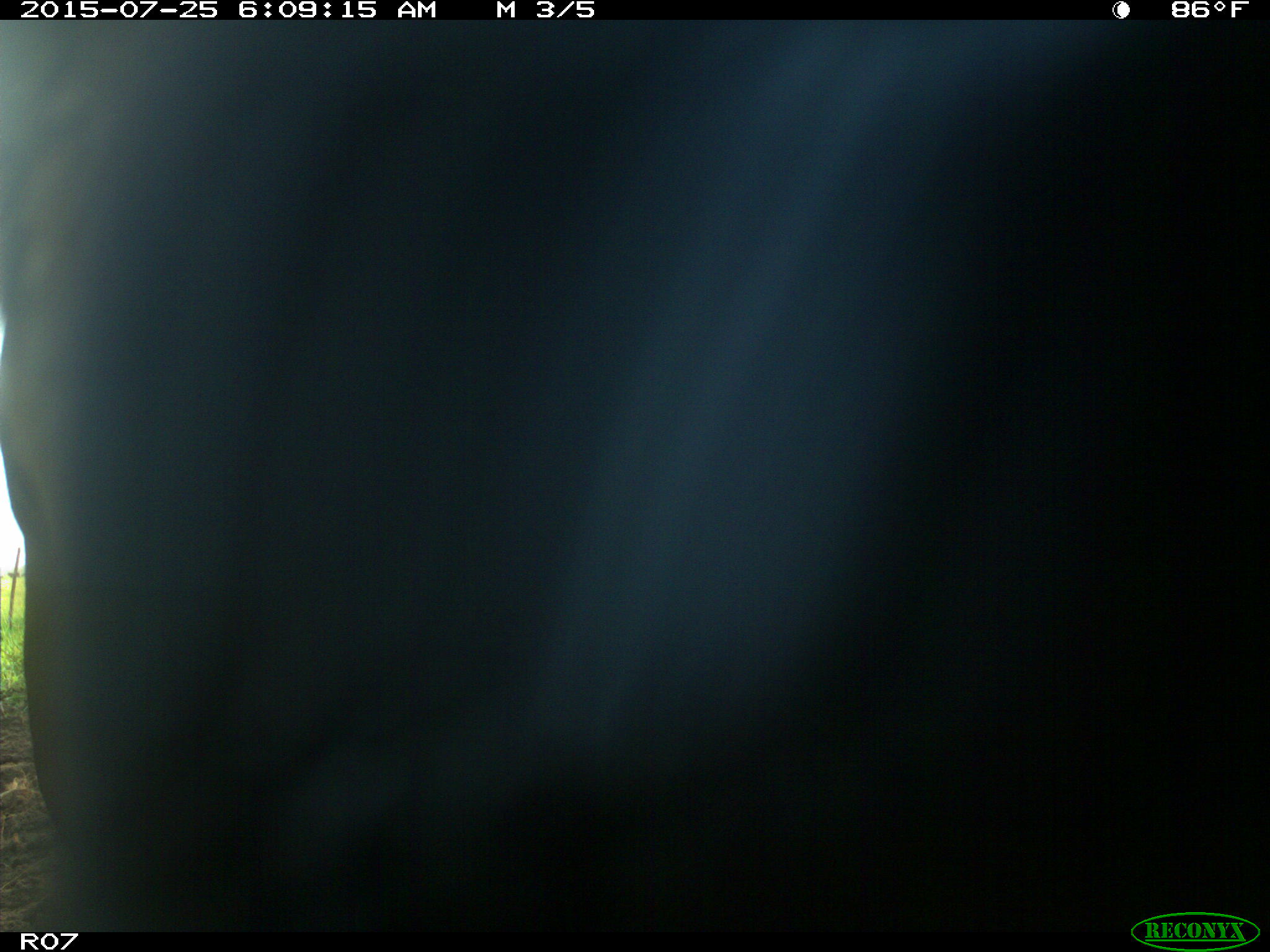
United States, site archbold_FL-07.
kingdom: Animalia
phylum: Chordata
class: Mammalia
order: Artiodactyla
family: Bovidae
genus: Bos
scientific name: Bos taurus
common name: domestic cow